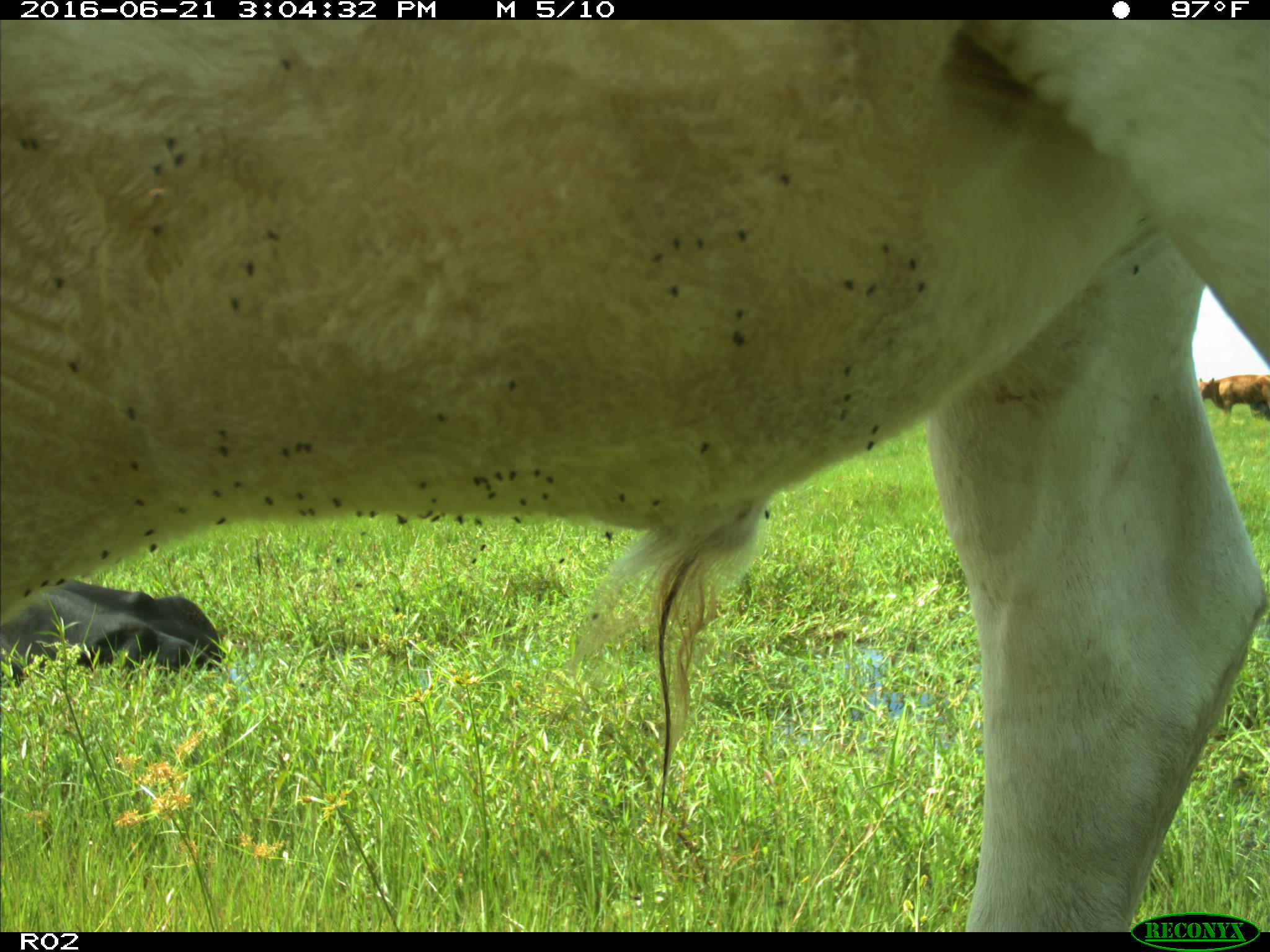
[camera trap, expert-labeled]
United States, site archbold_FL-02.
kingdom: Animalia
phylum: Chordata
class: Mammalia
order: Artiodactyla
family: Bovidae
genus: Bos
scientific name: Bos taurus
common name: domestic cow